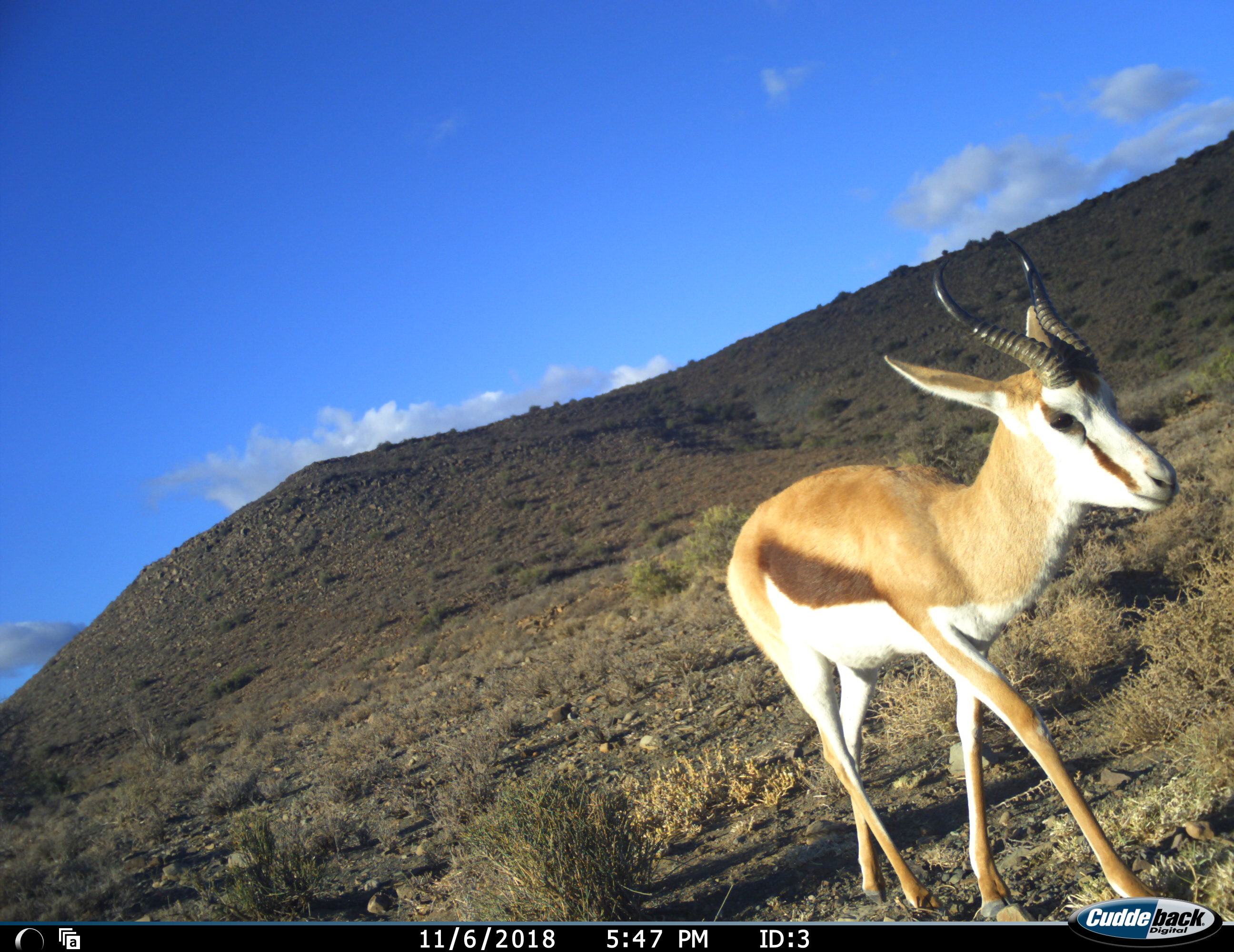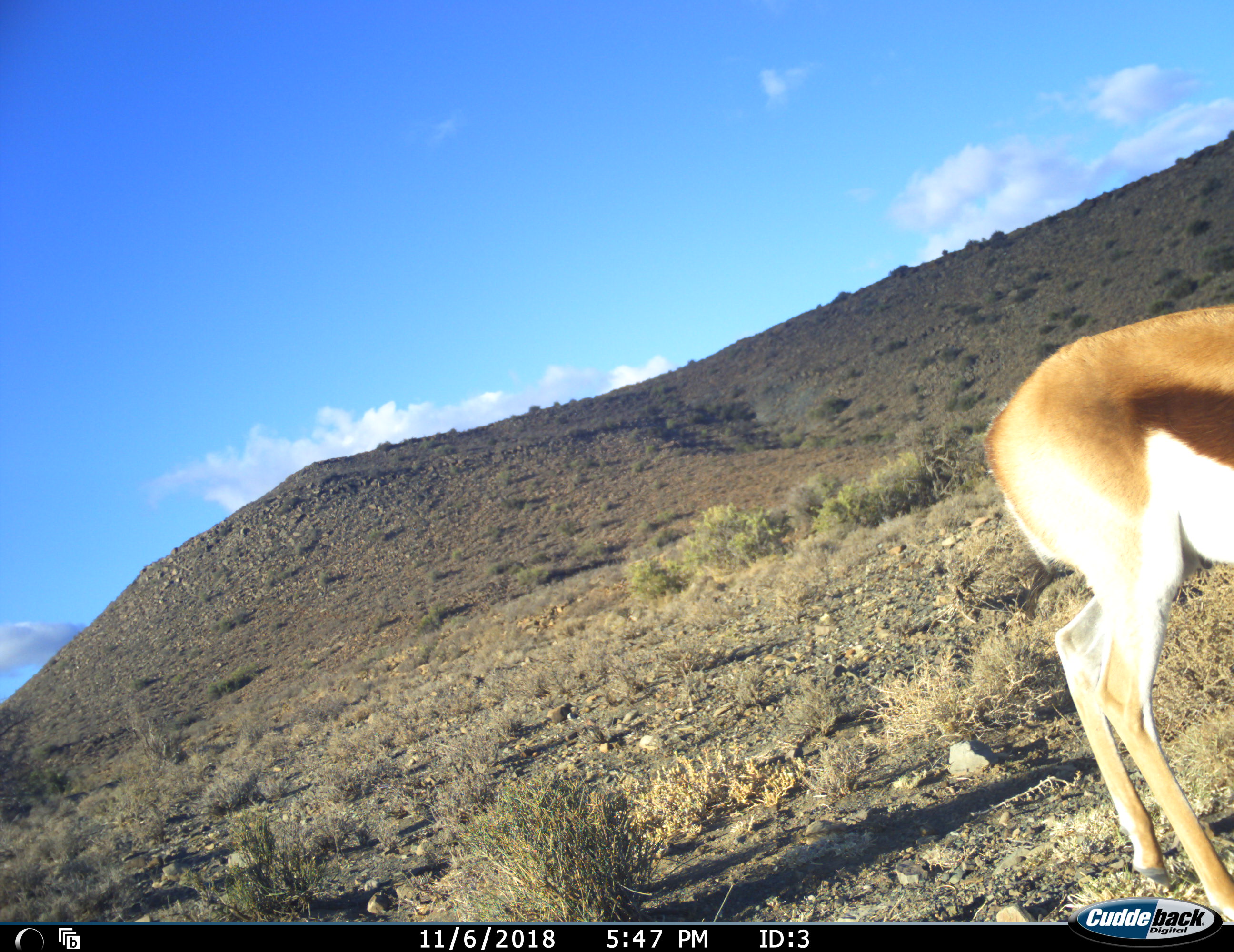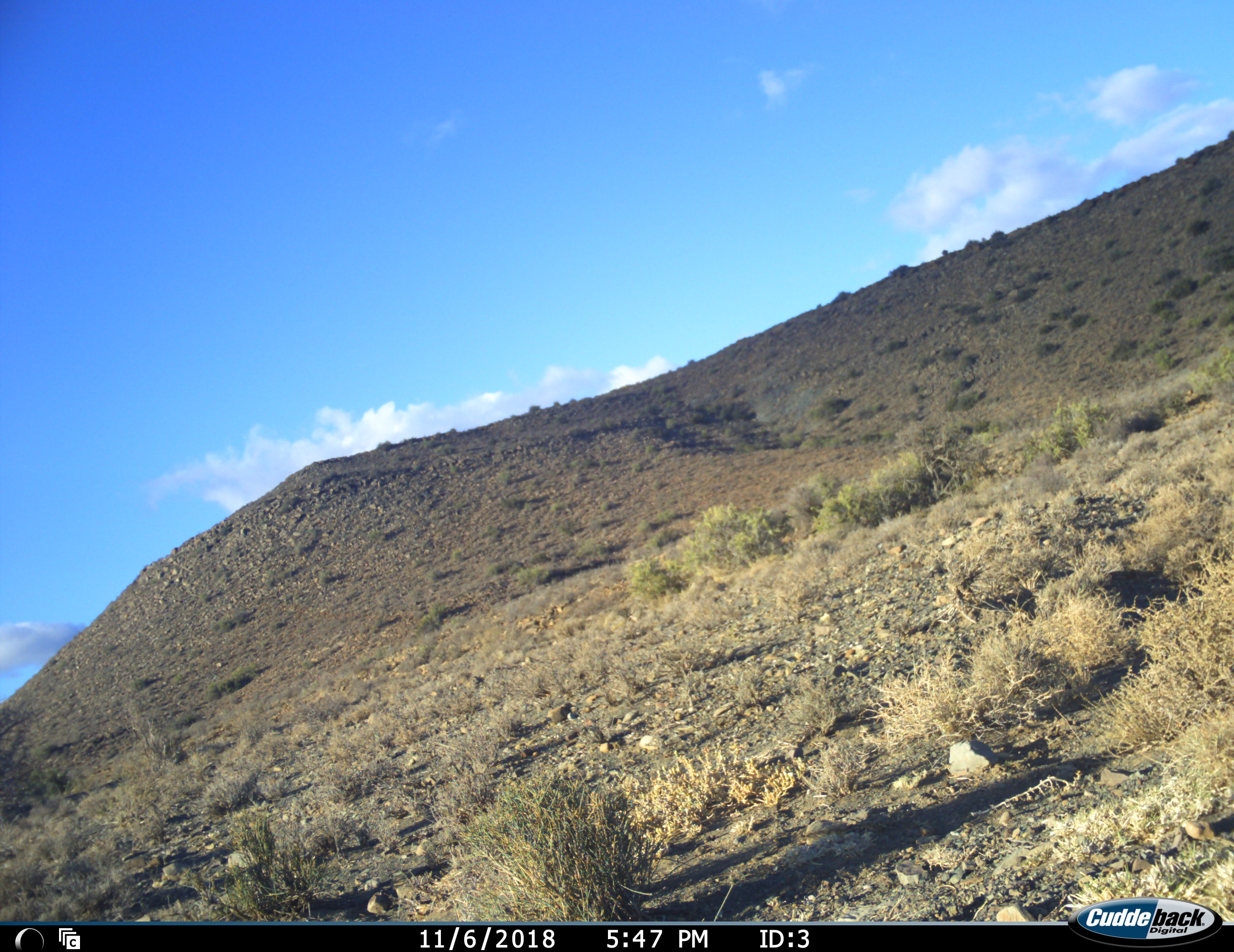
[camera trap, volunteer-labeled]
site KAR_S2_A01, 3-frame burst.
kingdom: Animalia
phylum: Chordata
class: Mammalia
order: Artiodactyla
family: Bovidae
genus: Antidorcas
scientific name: Antidorcas marsupialis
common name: springbok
Springbok (Antidorcas marsupialis), count 1. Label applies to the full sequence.